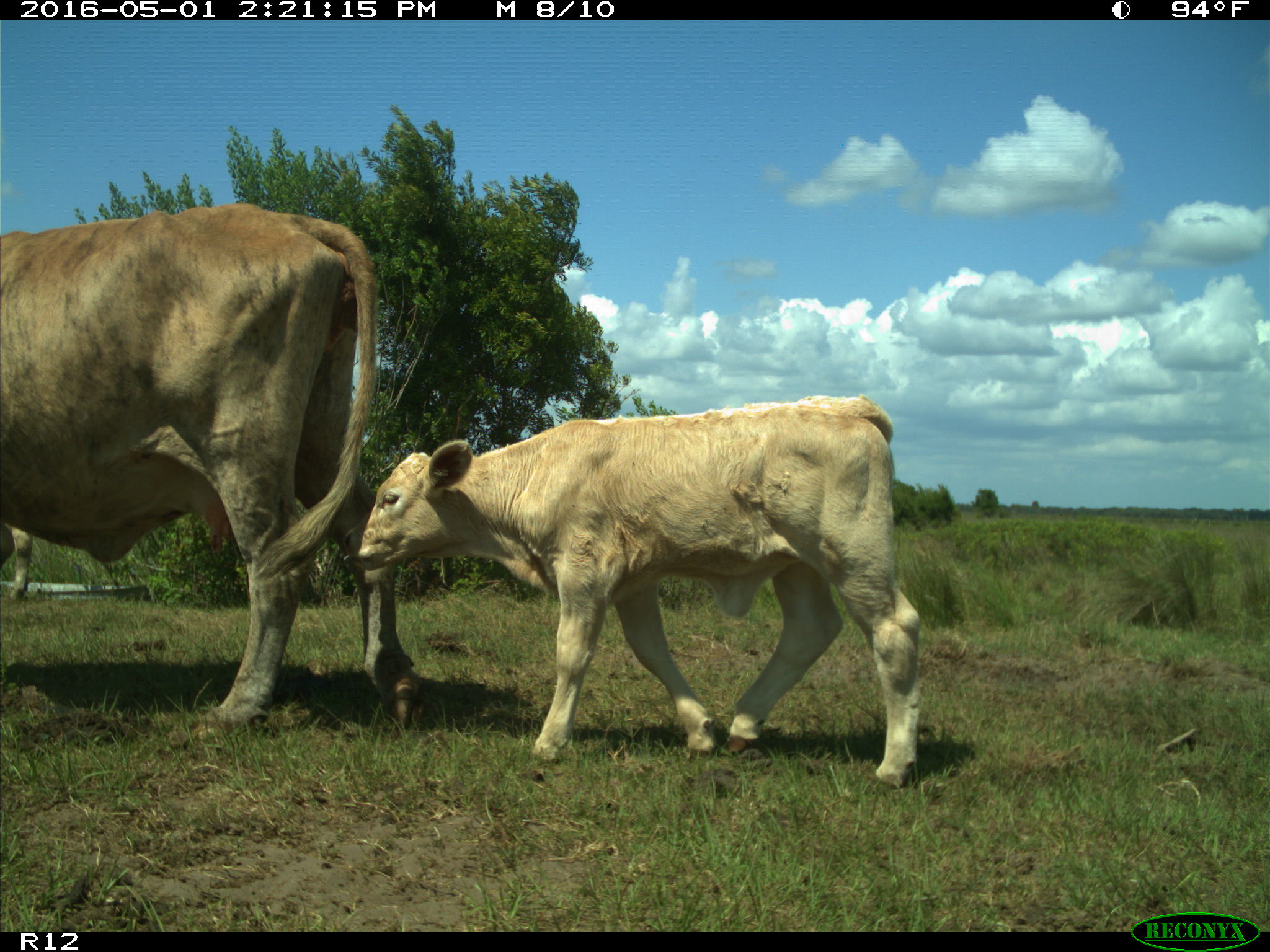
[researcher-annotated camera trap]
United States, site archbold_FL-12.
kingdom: Animalia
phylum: Chordata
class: Mammalia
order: Artiodactyla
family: Bovidae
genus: Bos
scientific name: Bos taurus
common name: domestic cow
Bos taurus (domestic cow).